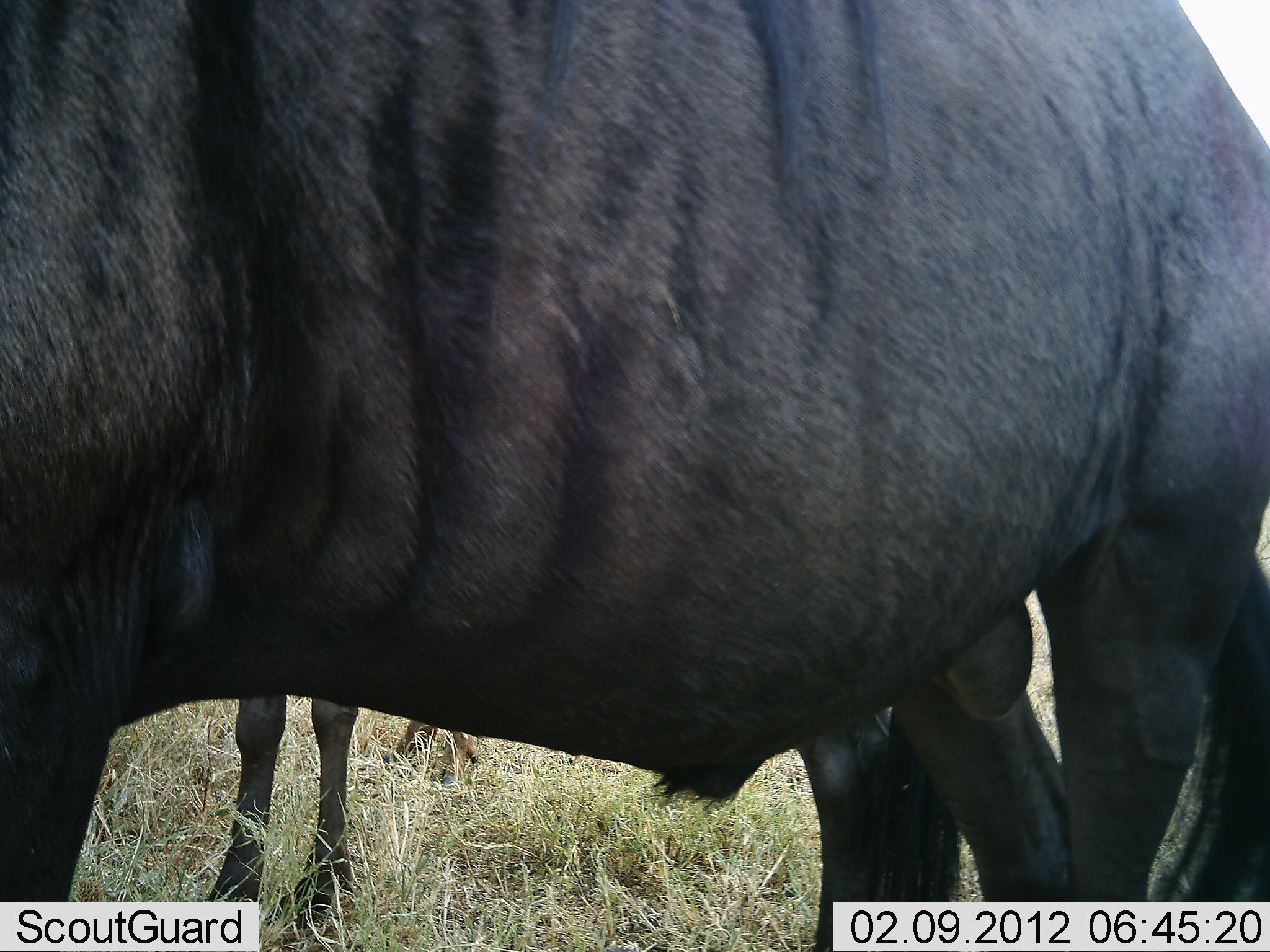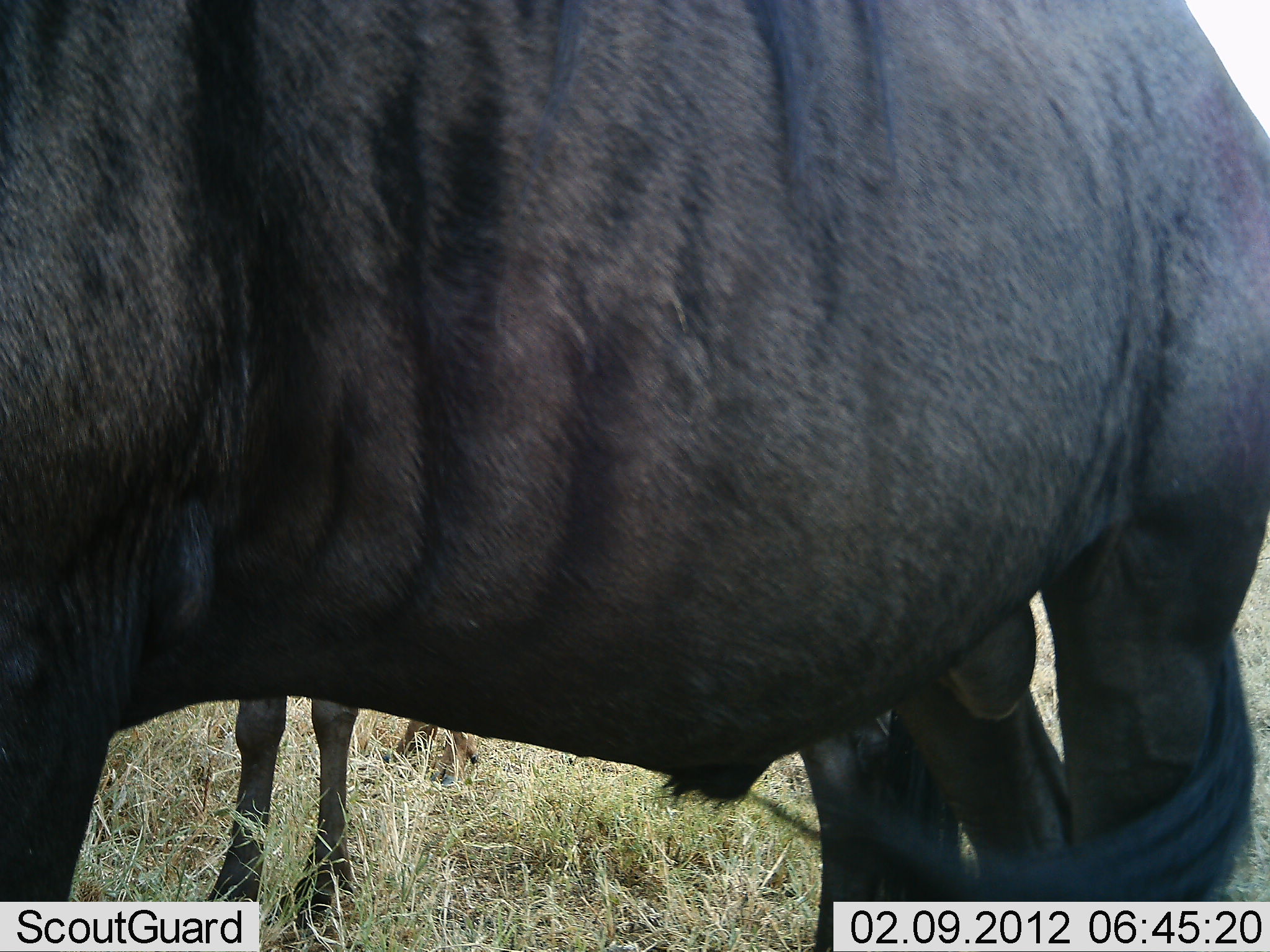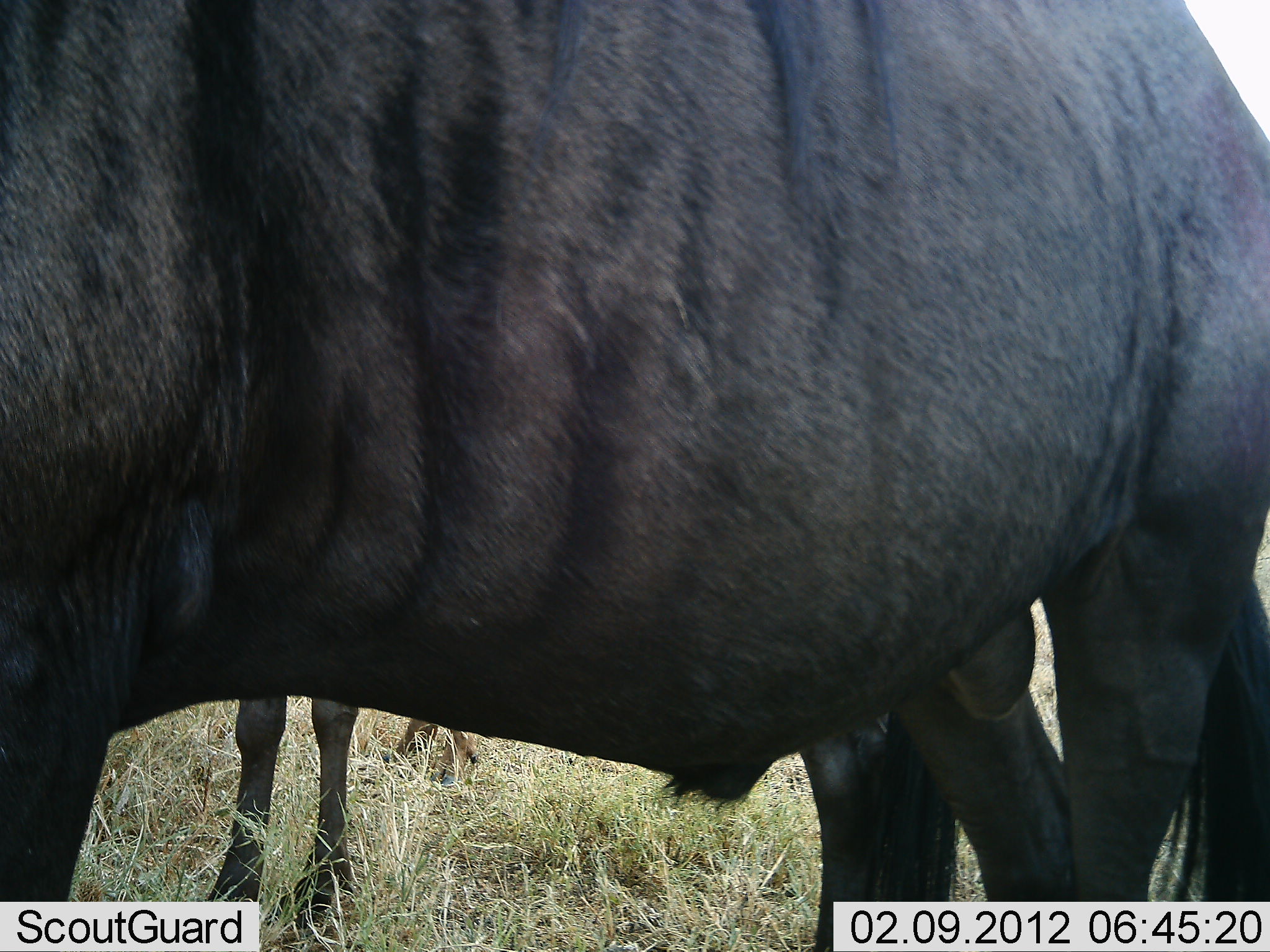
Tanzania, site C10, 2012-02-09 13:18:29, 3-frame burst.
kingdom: Animalia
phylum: Chordata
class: Mammalia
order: Artiodactyla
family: Bovidae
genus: Connochaetes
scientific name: Connochaetes taurinus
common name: blue wildebeest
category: wildebeest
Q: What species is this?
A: Wildebeest (blue wildebeest) (Connochaetes taurinus).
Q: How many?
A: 2.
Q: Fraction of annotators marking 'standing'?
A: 89%.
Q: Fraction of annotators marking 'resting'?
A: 6%.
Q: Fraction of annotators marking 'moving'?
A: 0%.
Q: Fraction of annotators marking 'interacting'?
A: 6%.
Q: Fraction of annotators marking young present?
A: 6%.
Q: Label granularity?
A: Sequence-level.